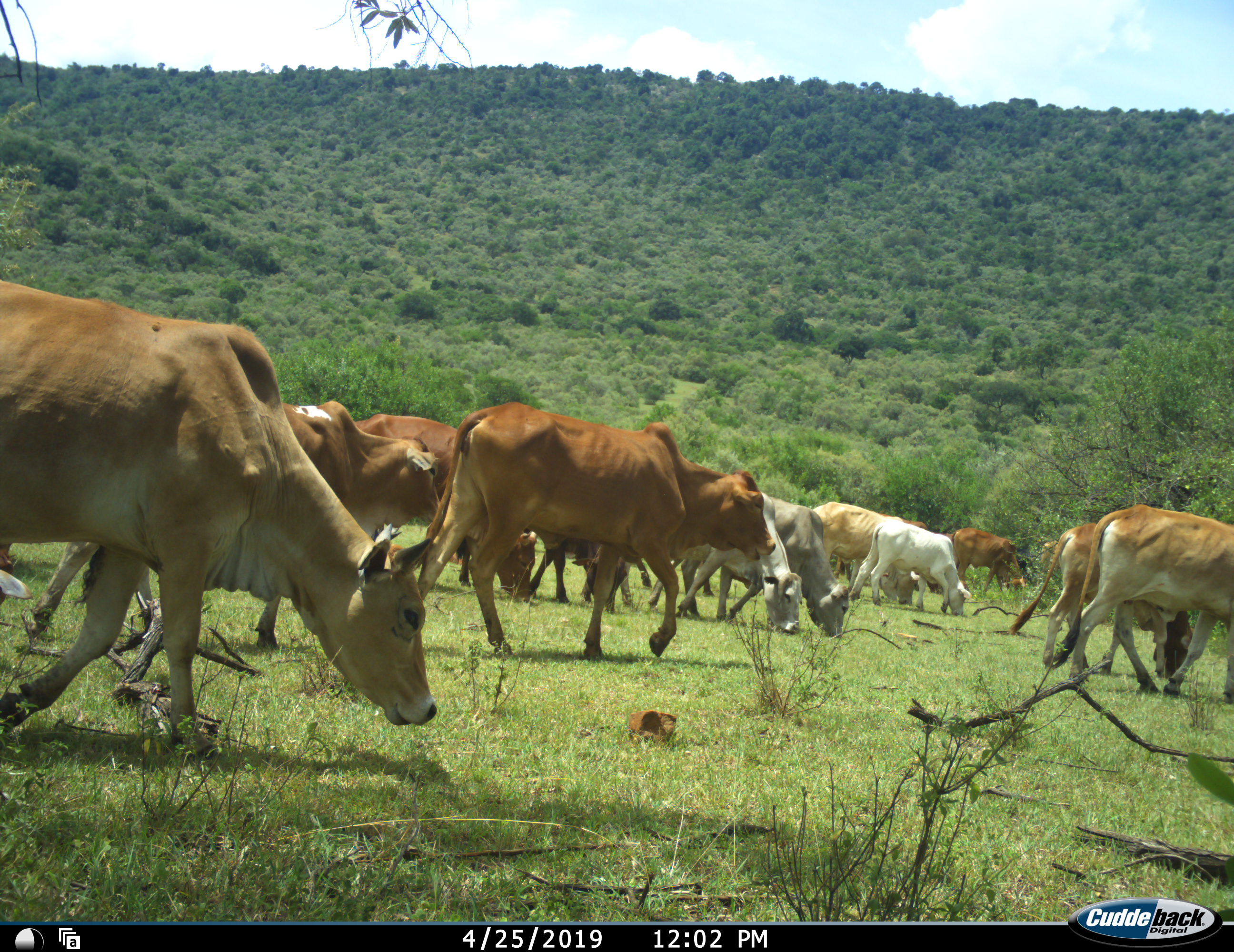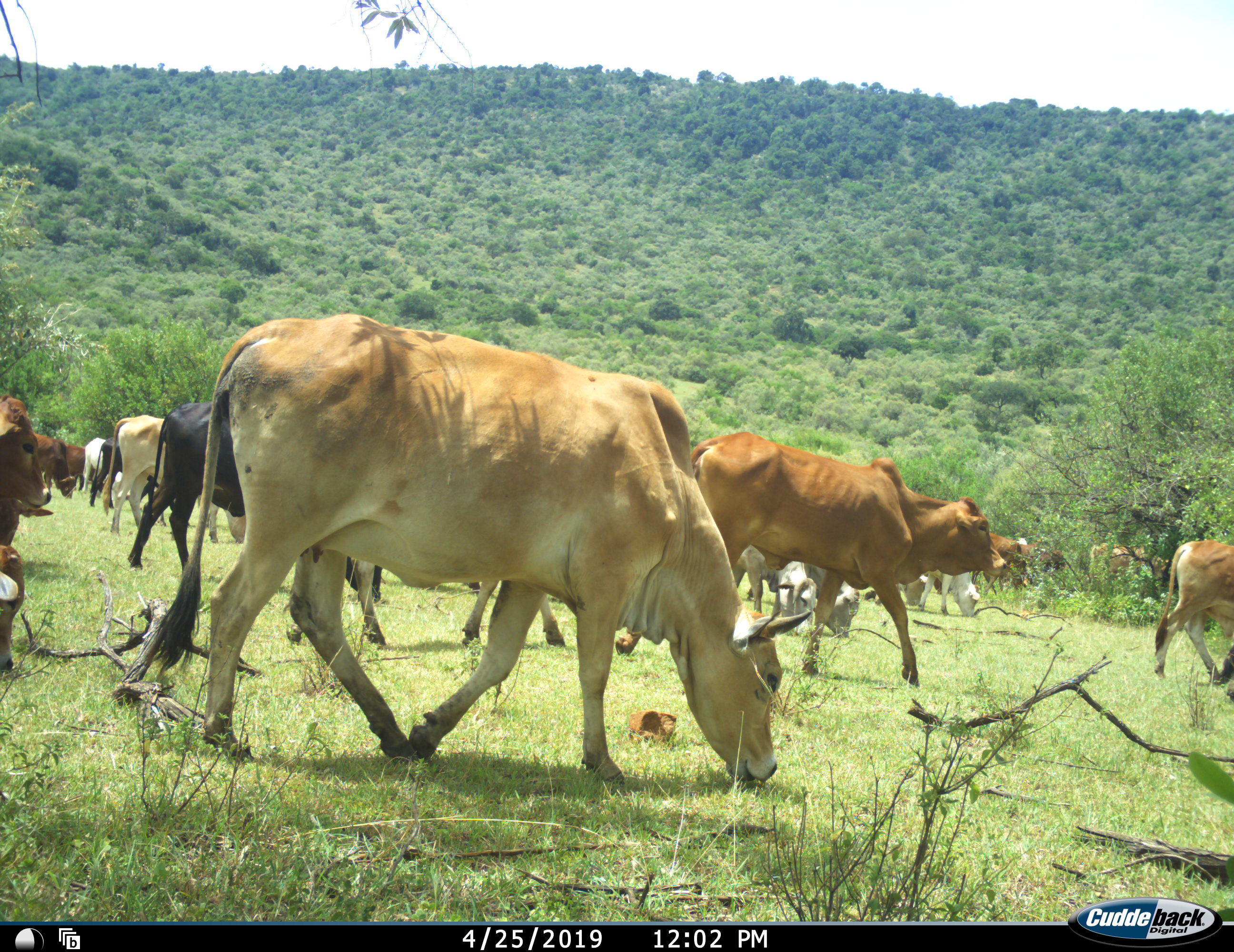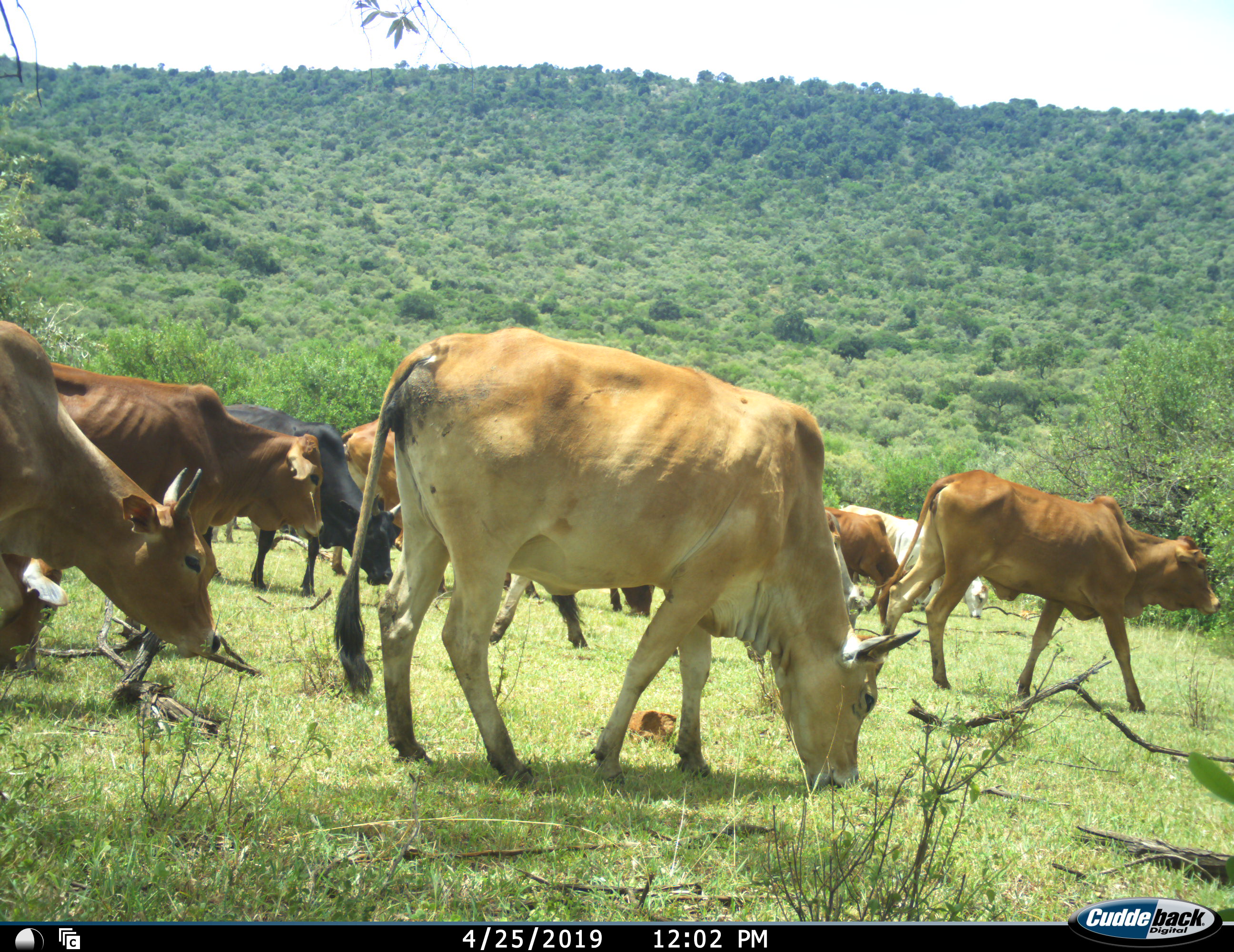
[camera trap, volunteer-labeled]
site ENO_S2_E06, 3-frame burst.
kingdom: Animalia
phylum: Chordata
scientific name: Vertebrata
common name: domestic animal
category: domesticanimal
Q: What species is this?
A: Domesticanimal (domestic animal) (Vertebrata).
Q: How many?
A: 11-50.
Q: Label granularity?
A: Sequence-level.